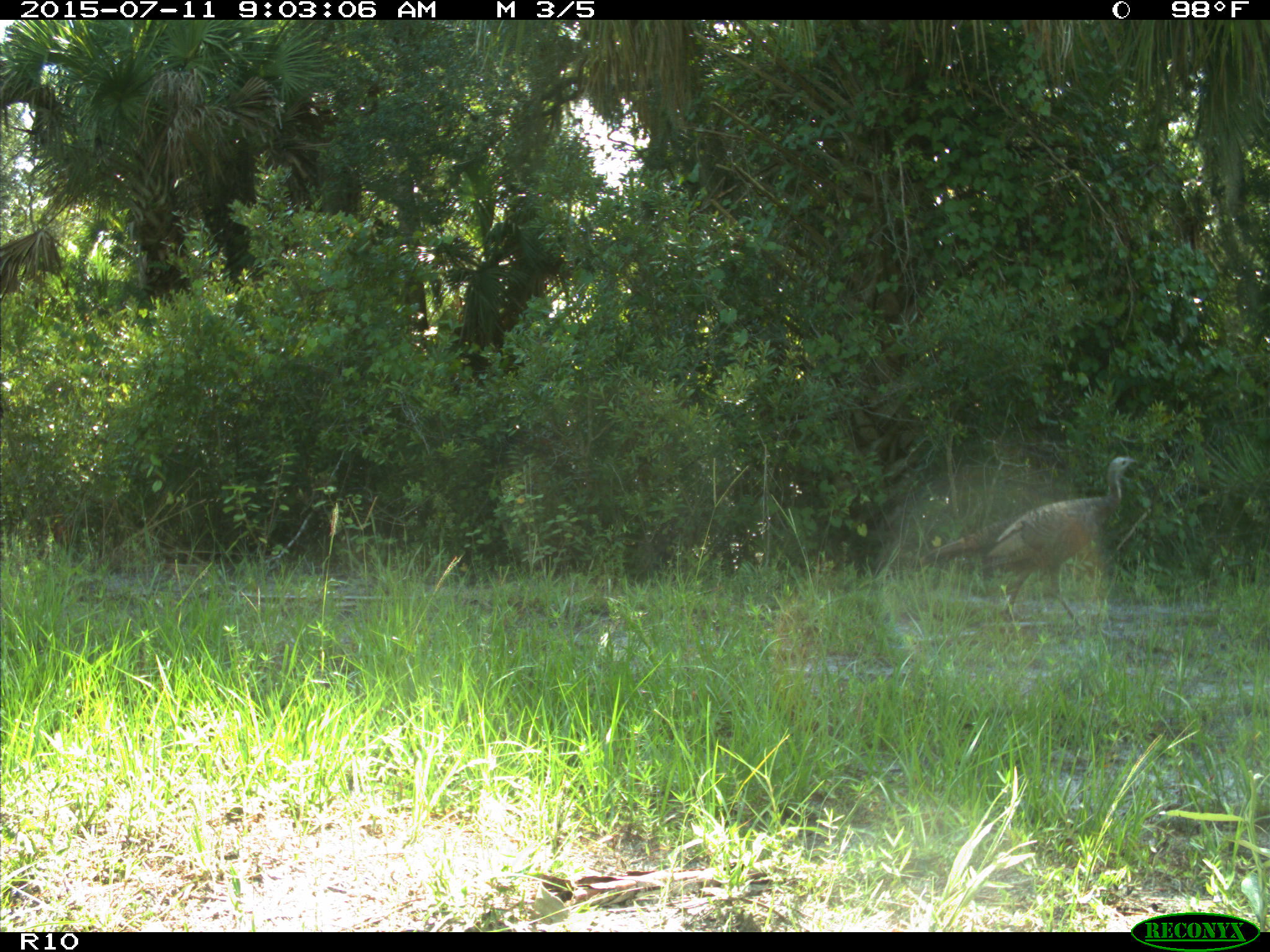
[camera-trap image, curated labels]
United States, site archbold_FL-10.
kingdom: Animalia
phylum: Chordata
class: Aves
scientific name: Aves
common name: birds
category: unidentified bird